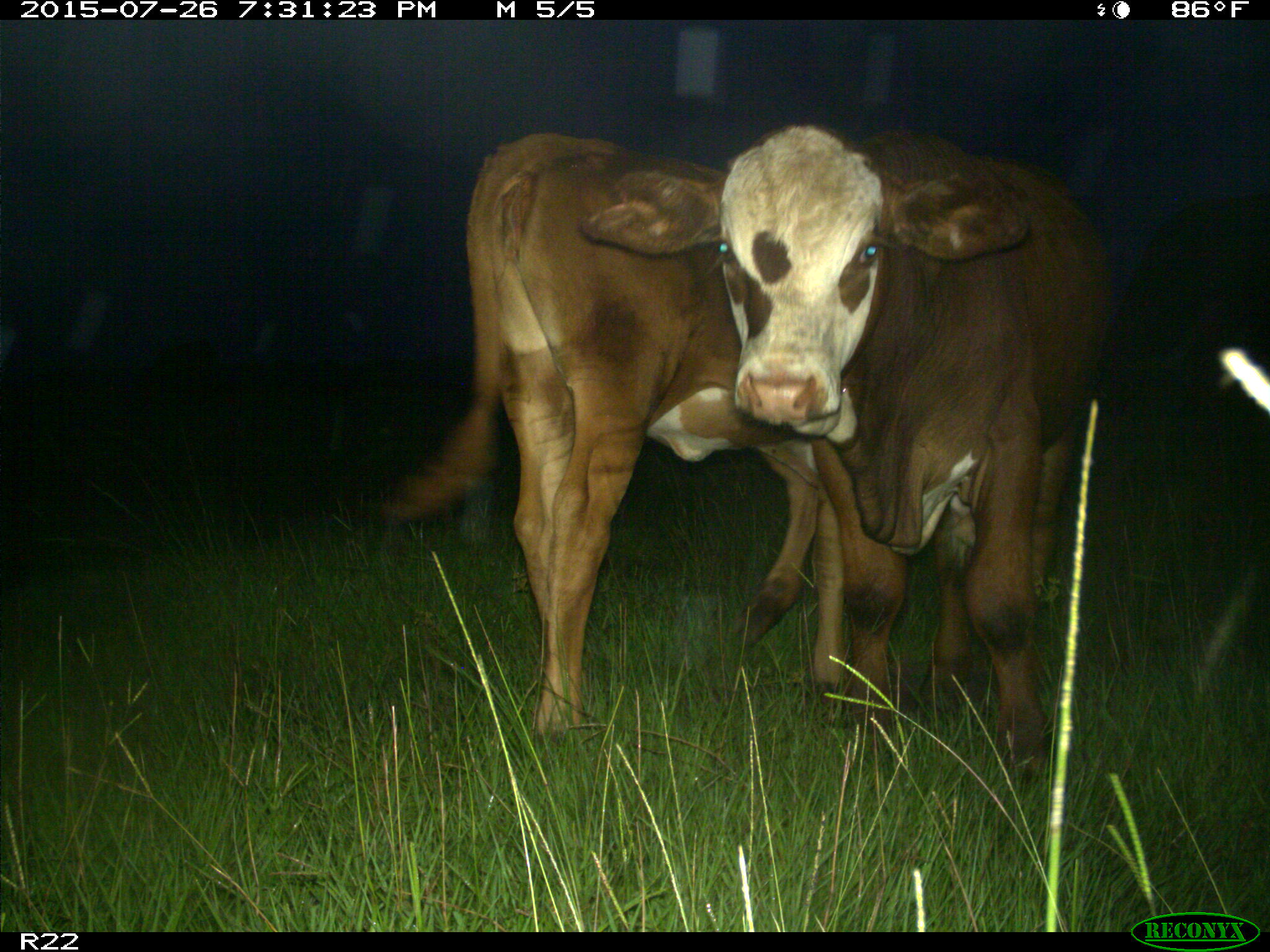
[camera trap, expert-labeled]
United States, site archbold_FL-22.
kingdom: Animalia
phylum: Chordata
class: Mammalia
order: Artiodactyla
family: Bovidae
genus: Bos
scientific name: Bos taurus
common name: domestic cow